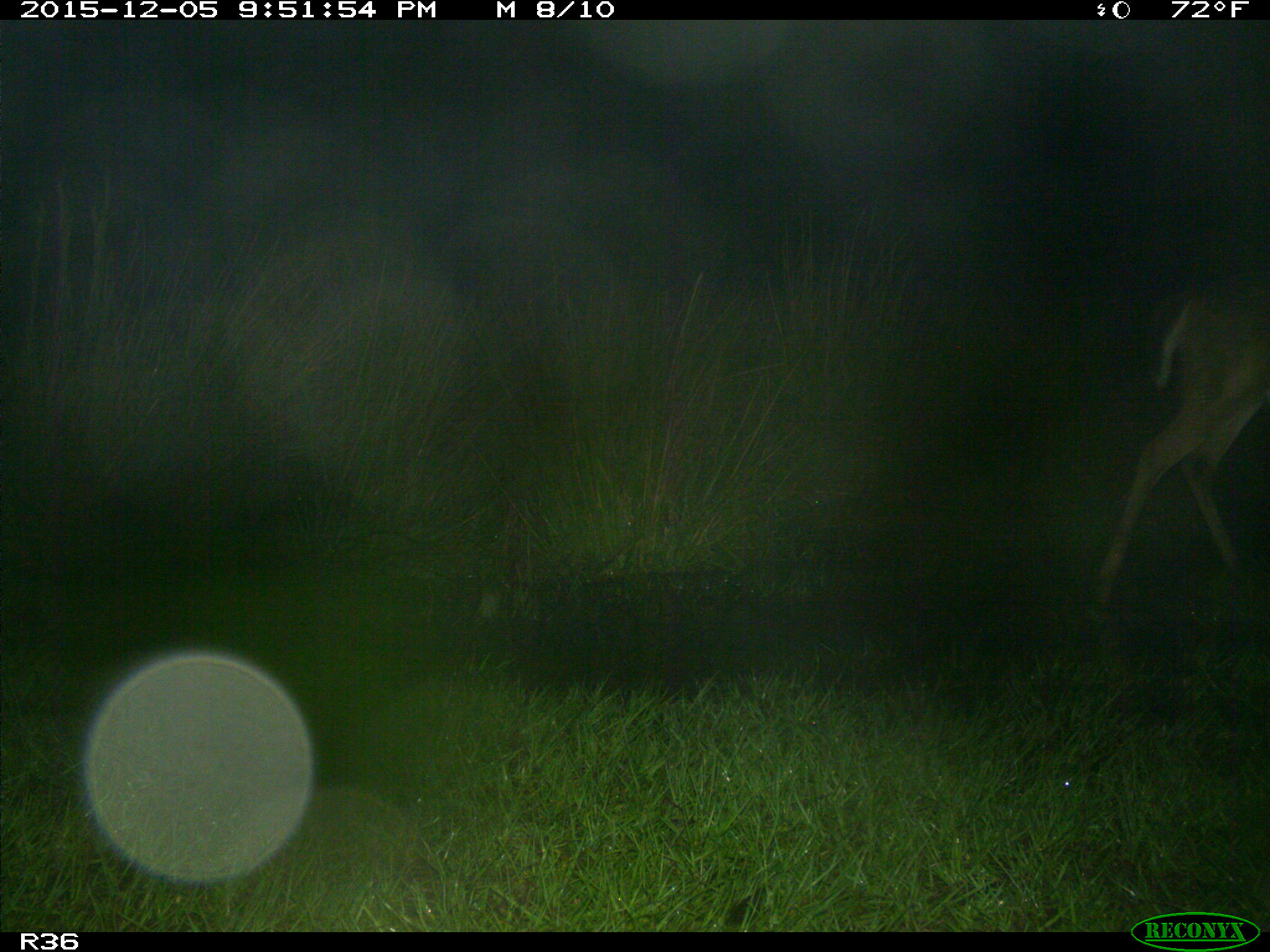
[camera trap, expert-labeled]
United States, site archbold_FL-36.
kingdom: Animalia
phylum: Chordata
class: Mammalia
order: Artiodactyla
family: Cervidae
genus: Odocoileus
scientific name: Odocoileus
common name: deer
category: unidentified deer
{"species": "unidentified deer (deer) (Odocoileus)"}